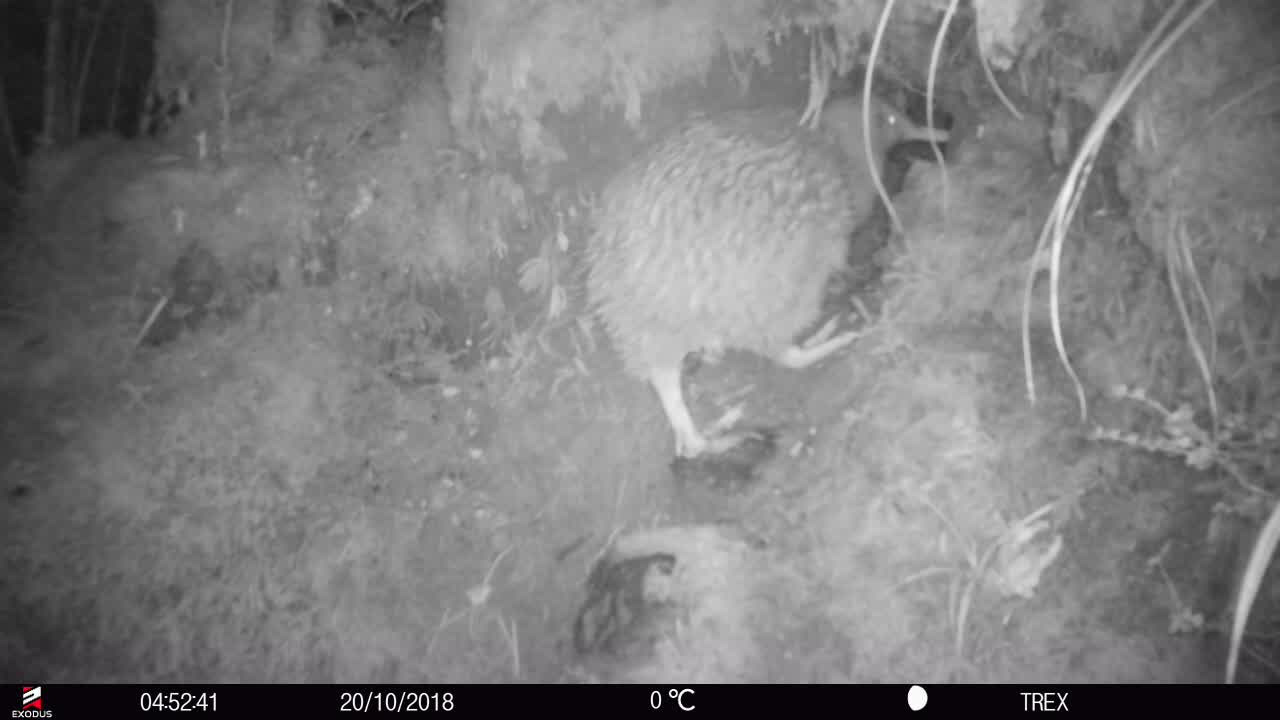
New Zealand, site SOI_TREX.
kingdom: Animalia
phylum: Chordata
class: Aves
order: Apterygiformes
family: Apterygidae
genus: Apteryx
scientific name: Apteryx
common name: kiwi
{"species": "kiwi (Apteryx)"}